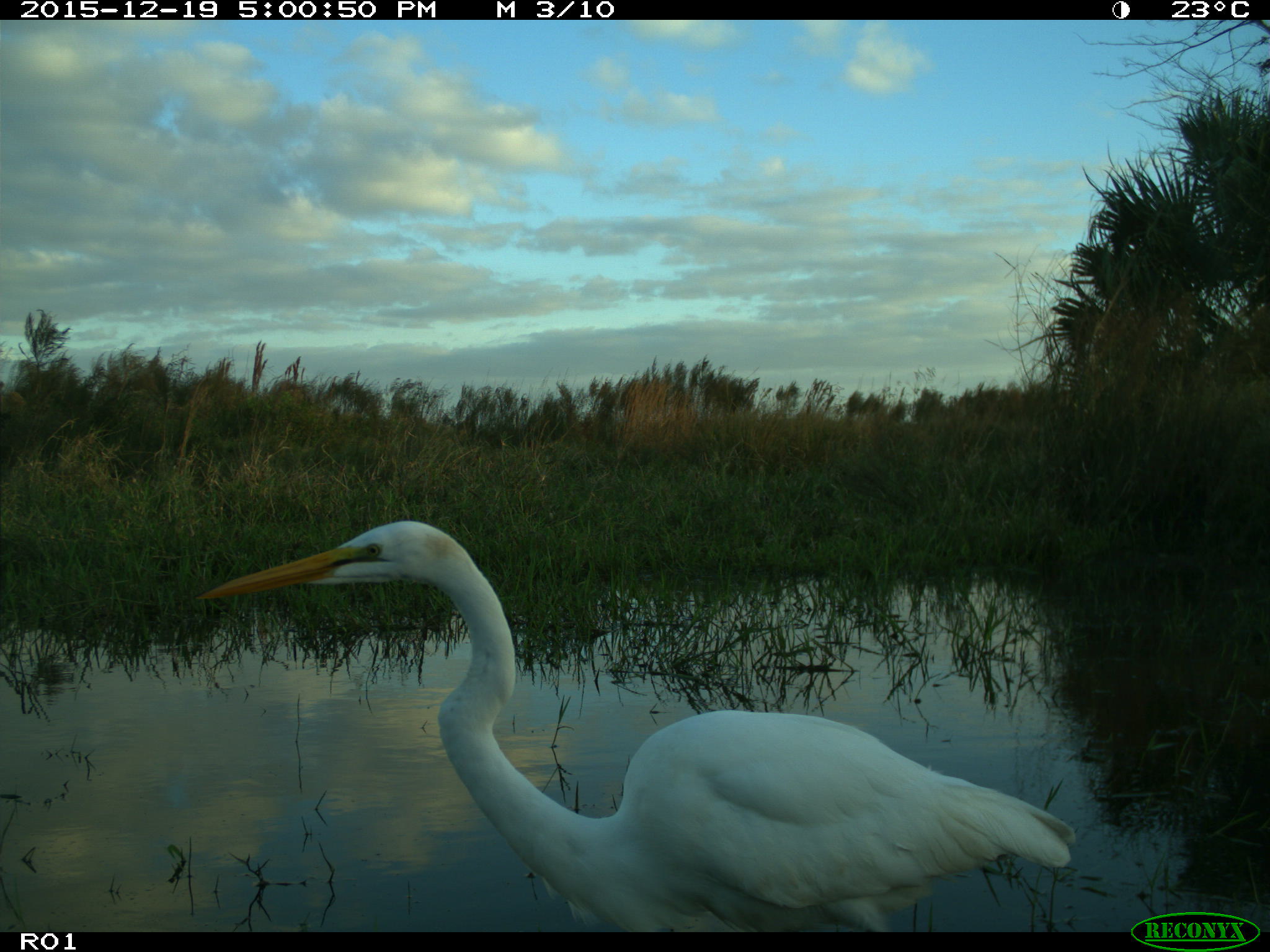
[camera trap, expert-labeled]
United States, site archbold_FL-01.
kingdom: Animalia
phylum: Chordata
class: Aves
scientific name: Aves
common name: birds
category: unidentified bird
Unidentified bird (birds) (Aves).